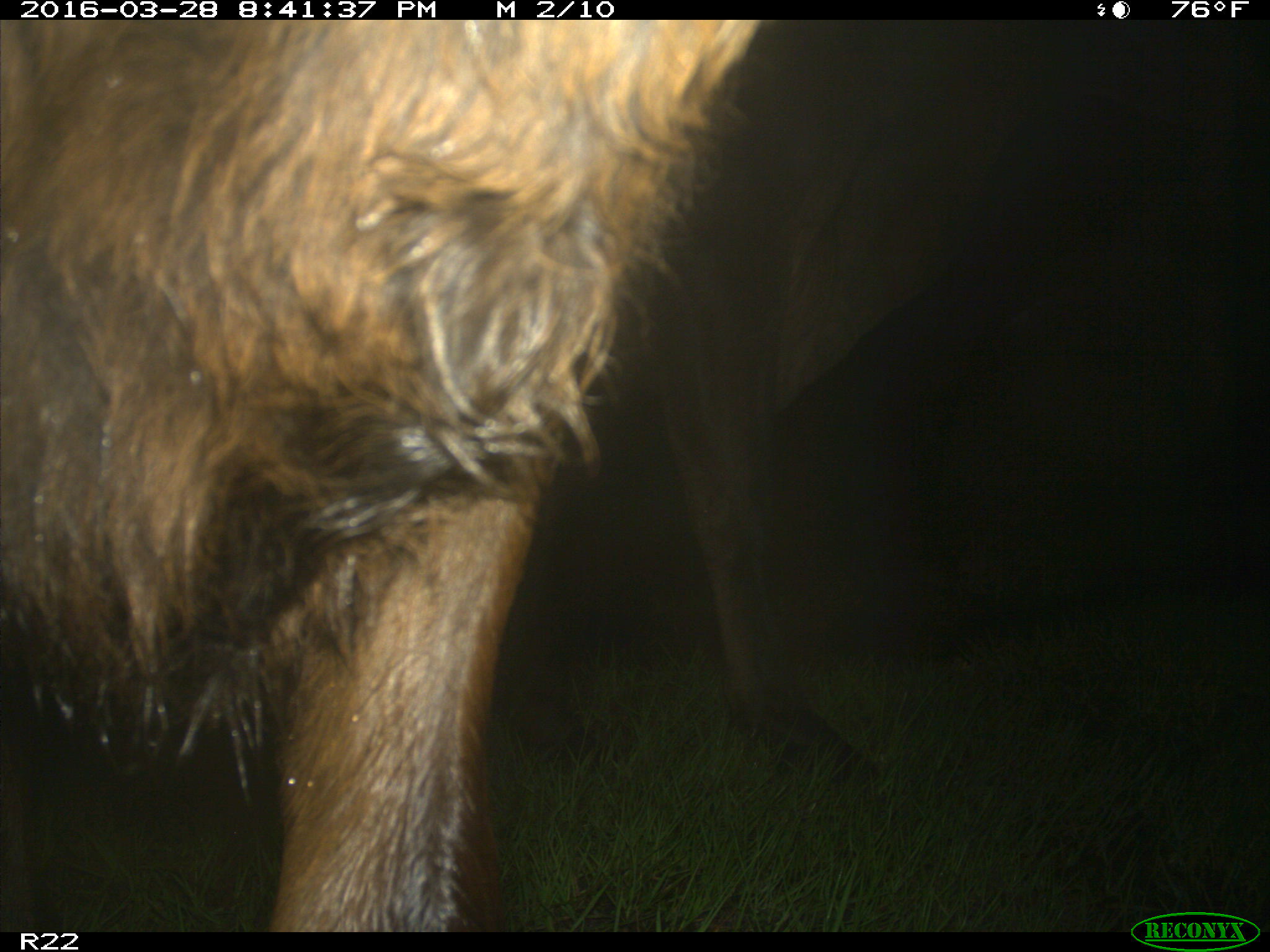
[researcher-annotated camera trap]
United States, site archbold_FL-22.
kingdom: Animalia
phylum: Chordata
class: Mammalia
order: Artiodactyla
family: Bovidae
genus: Bos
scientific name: Bos taurus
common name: domestic cow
Bos taurus (domestic cow).